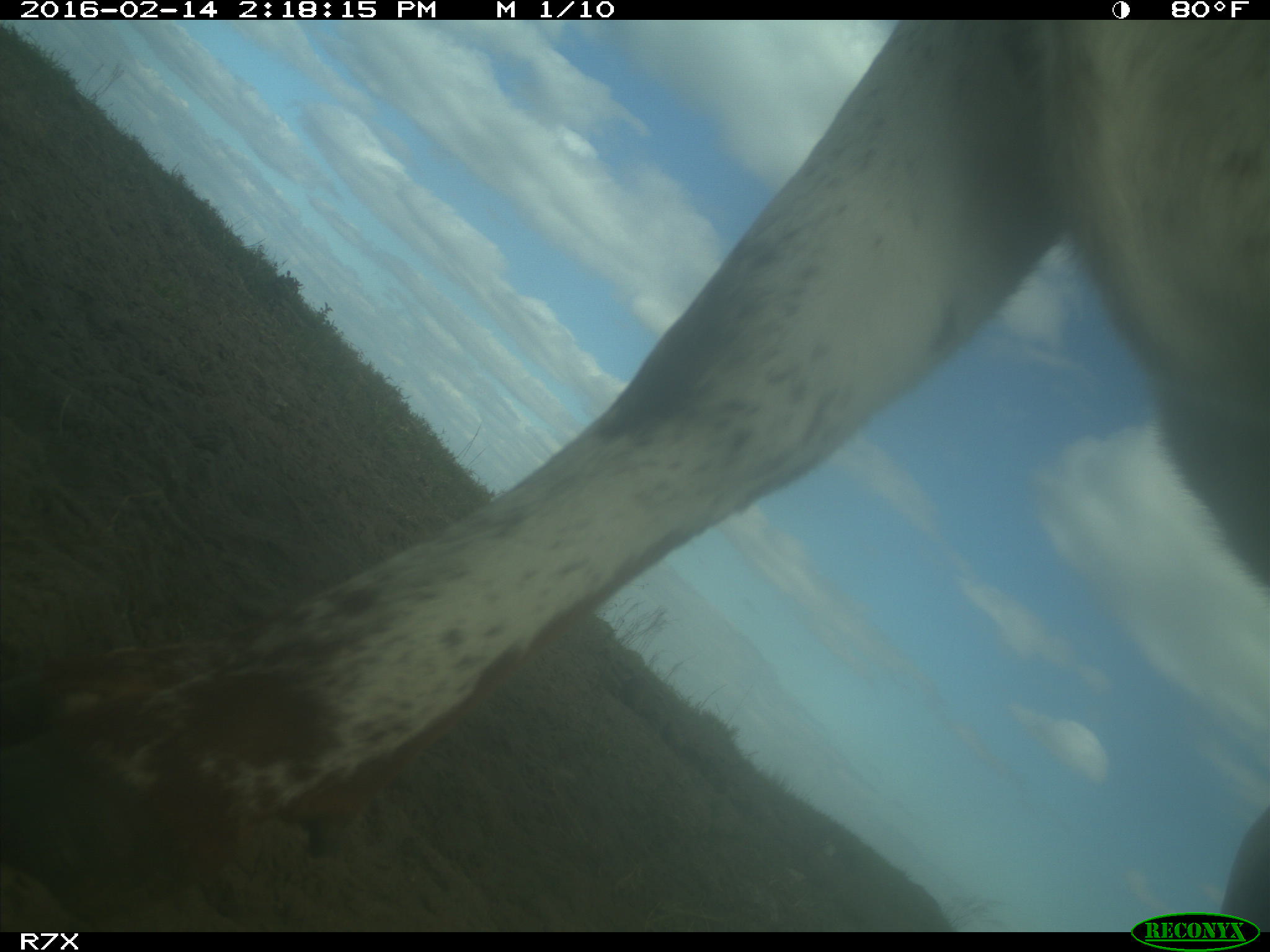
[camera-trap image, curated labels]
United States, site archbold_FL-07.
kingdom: Animalia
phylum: Chordata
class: Mammalia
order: Artiodactyla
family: Bovidae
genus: Bos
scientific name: Bos taurus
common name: domestic cow